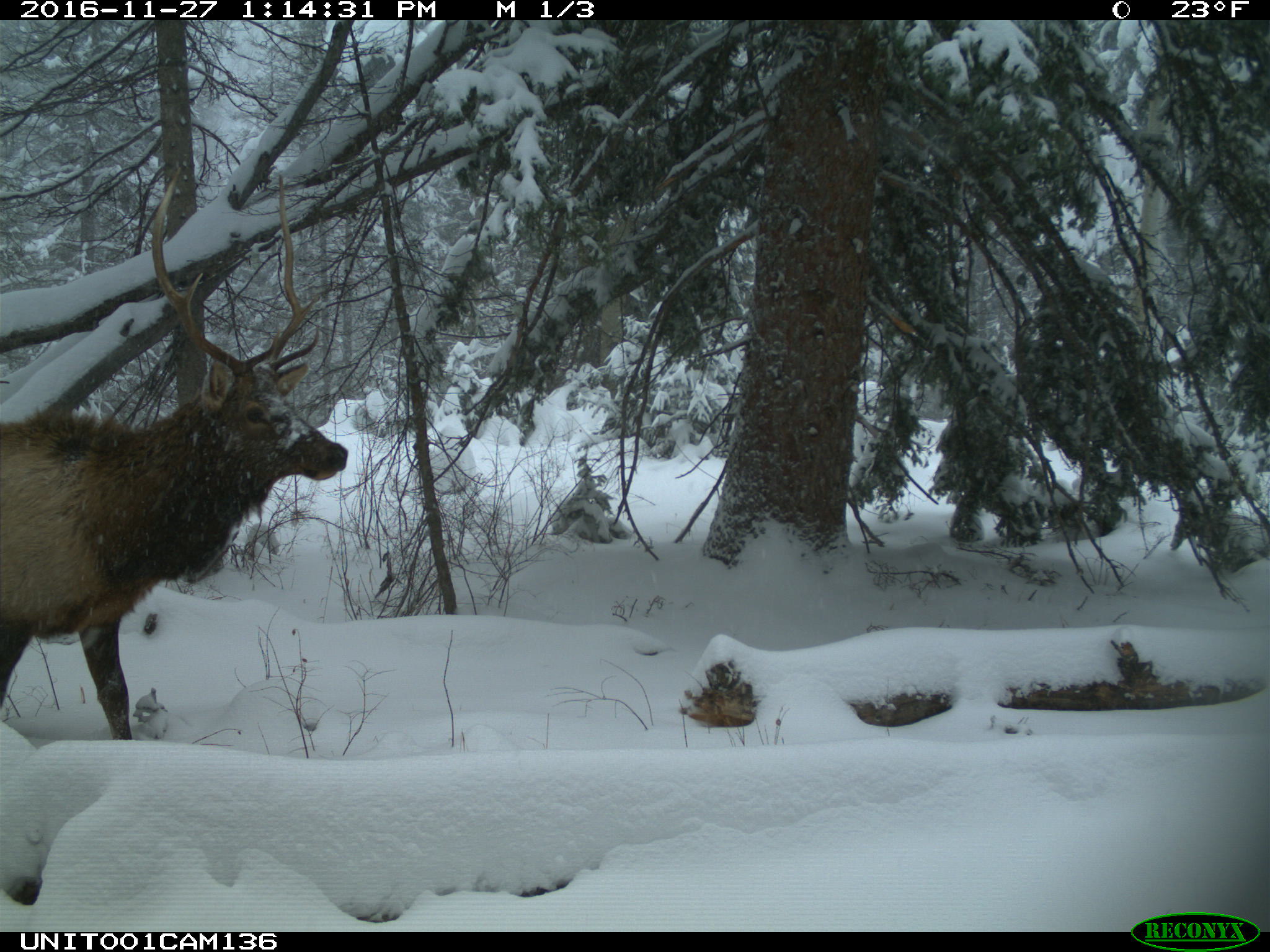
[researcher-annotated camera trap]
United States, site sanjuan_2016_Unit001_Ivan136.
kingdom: Animalia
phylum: Chordata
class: Mammalia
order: Artiodactyla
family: Cervidae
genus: Cervus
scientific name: Cervus elaphus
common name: red deer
Cervus elaphus (red deer).